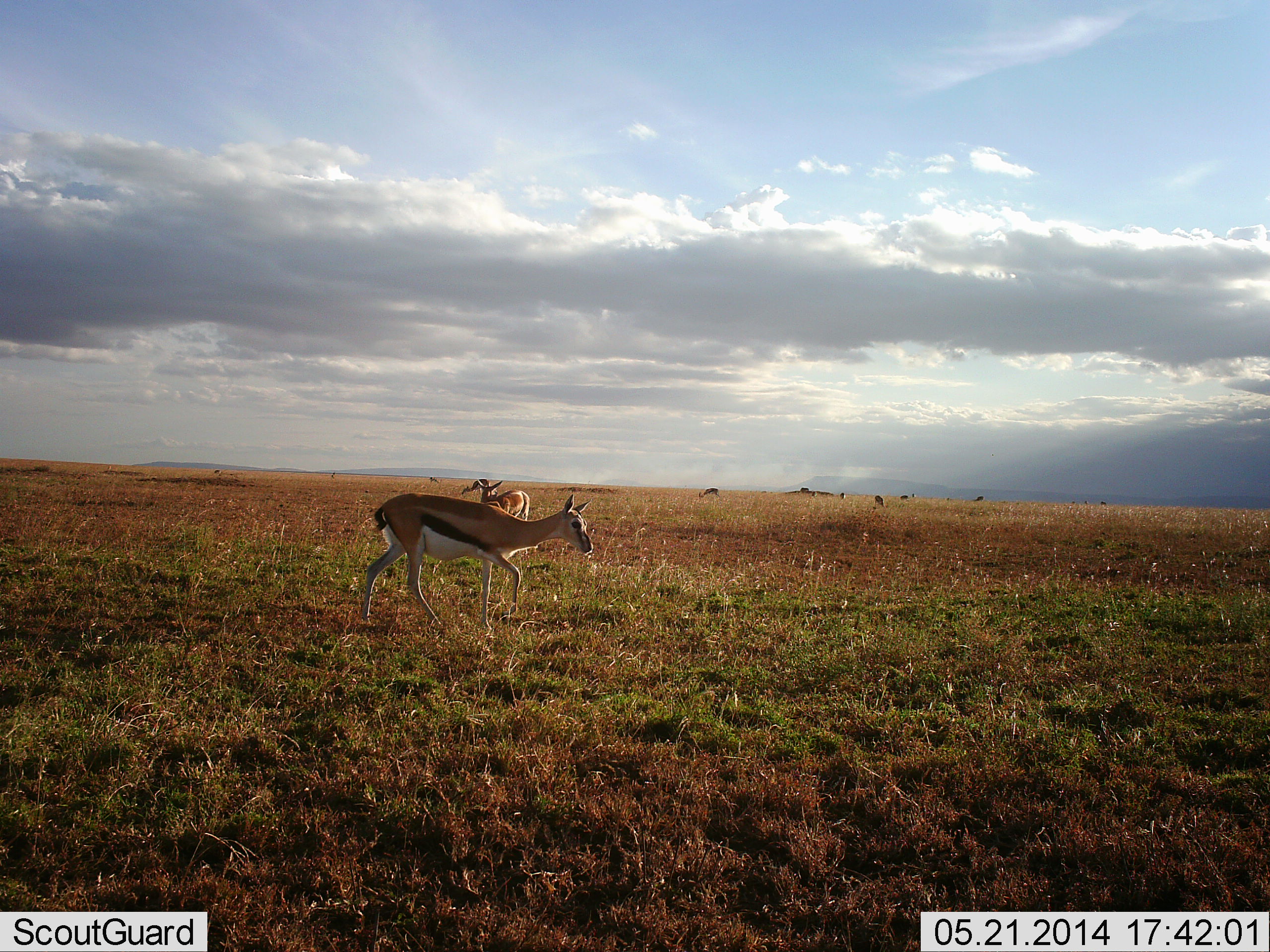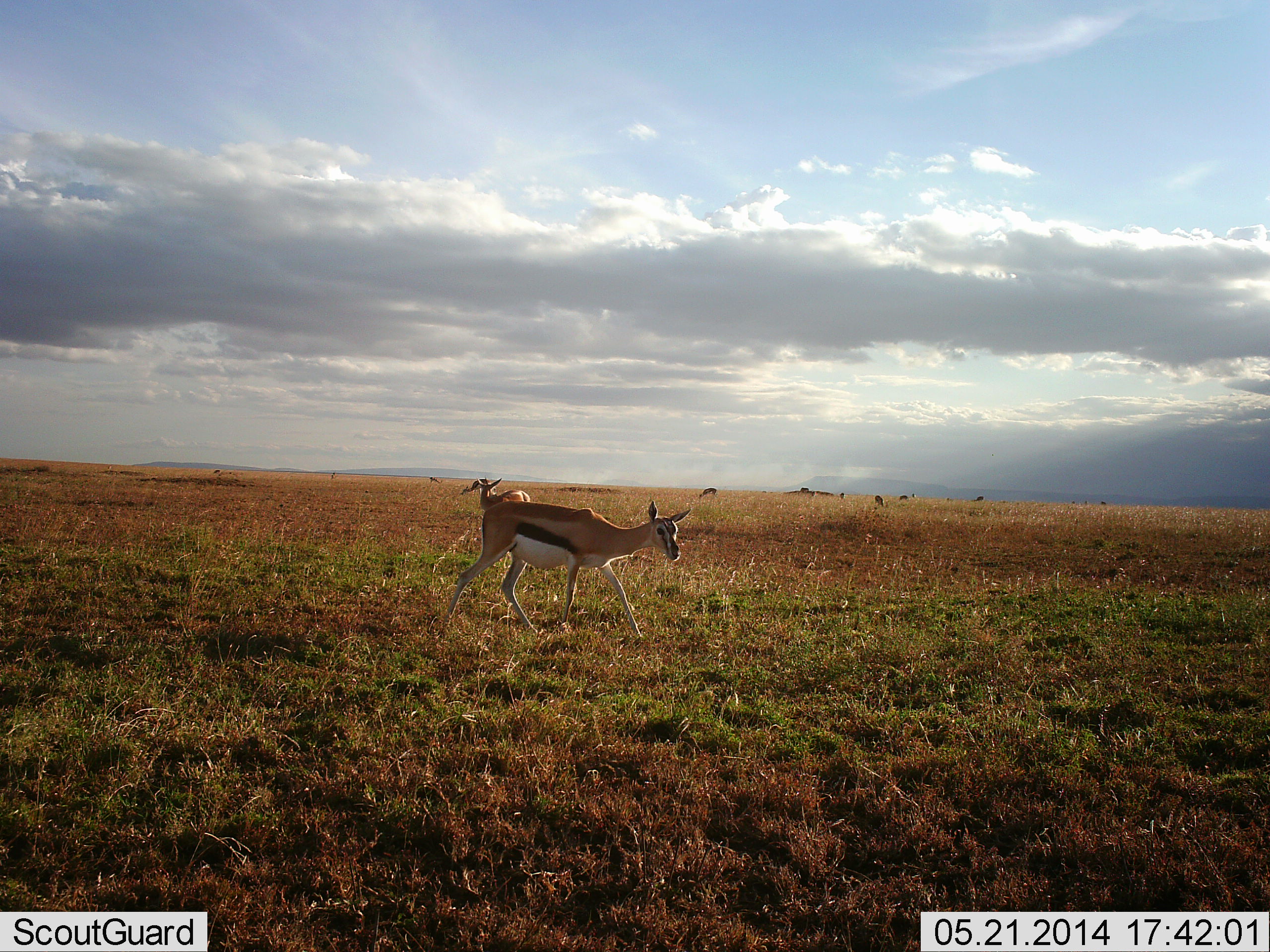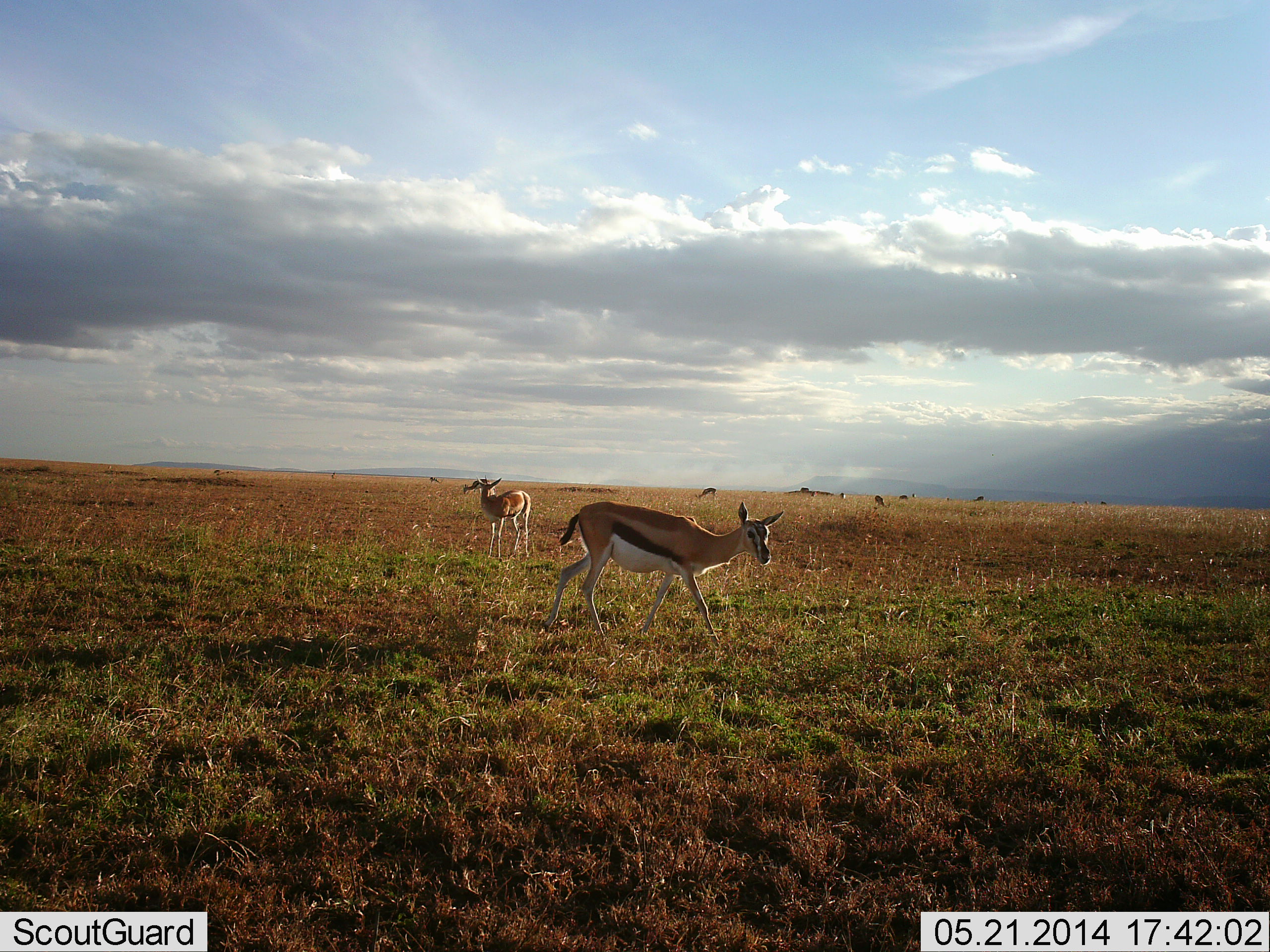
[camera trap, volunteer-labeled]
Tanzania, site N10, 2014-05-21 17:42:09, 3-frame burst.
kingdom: Animalia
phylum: Chordata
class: Mammalia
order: Artiodactyla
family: Bovidae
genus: Eudorcas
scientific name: Eudorcas thomsonii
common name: thomson's gazelle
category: gazellethomsons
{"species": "gazellethomsons (thomson's gazelle) (Eudorcas thomsonii)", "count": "8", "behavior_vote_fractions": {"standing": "50%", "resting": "0%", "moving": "90%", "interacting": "0%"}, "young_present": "0%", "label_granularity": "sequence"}